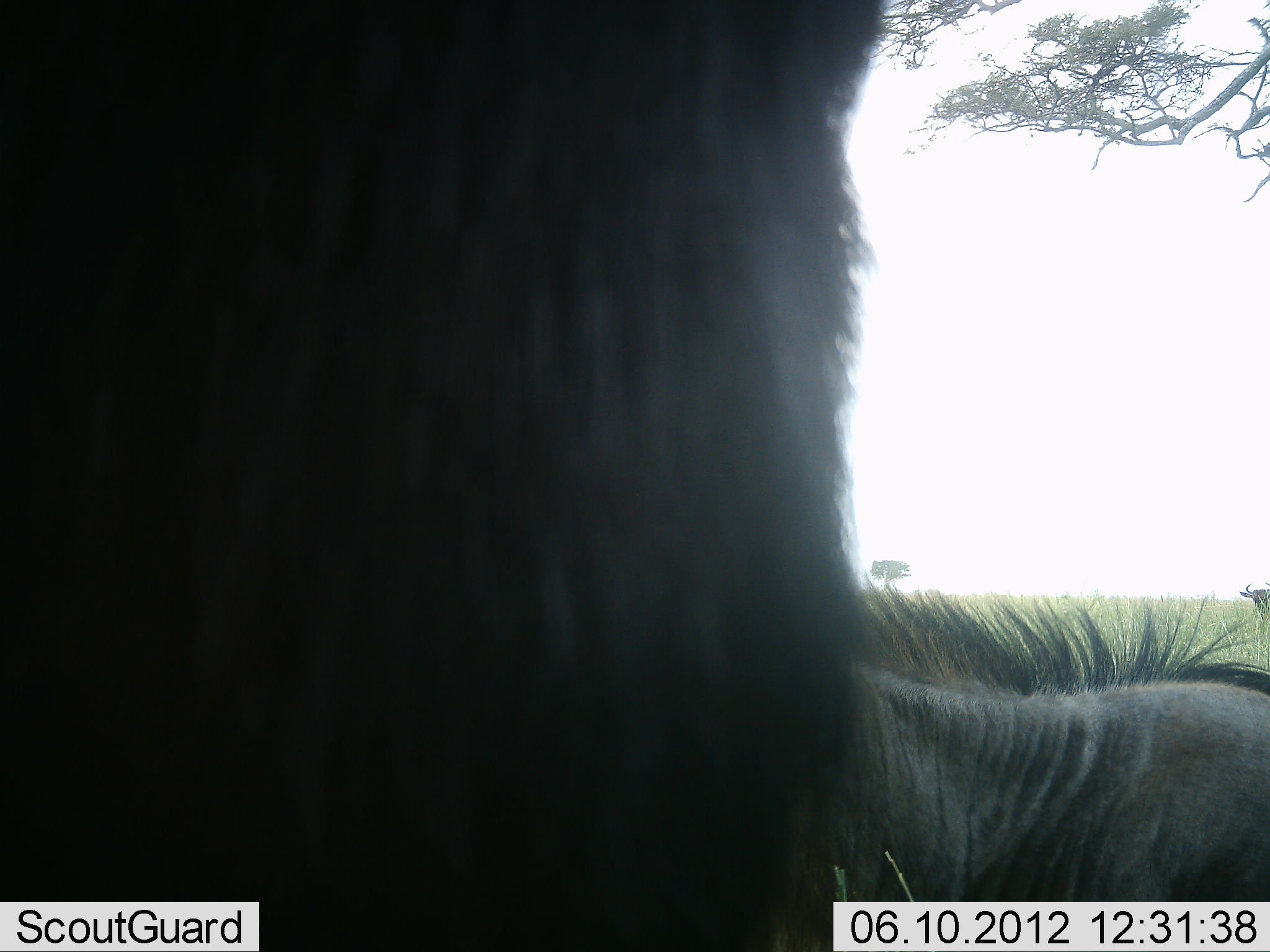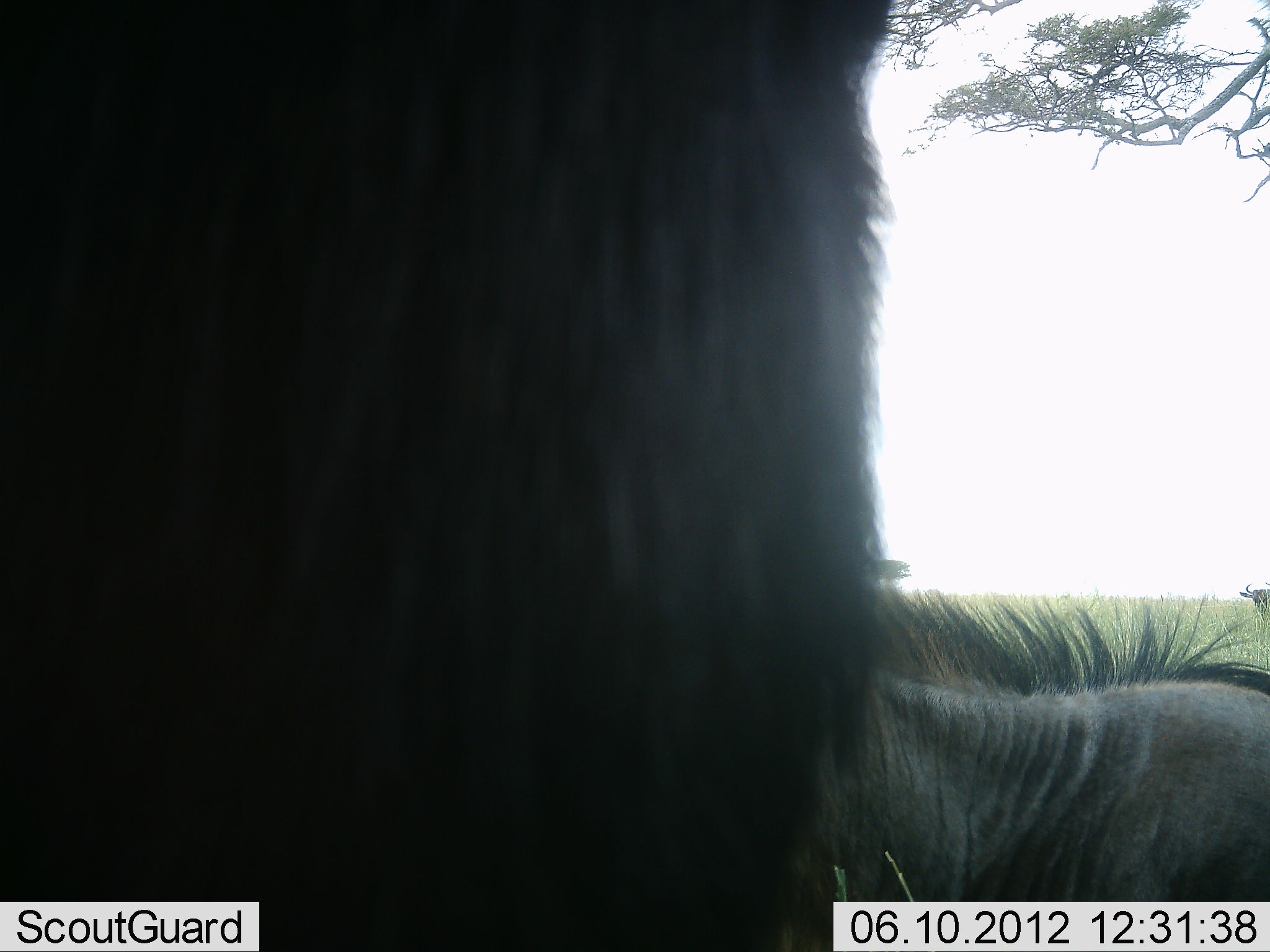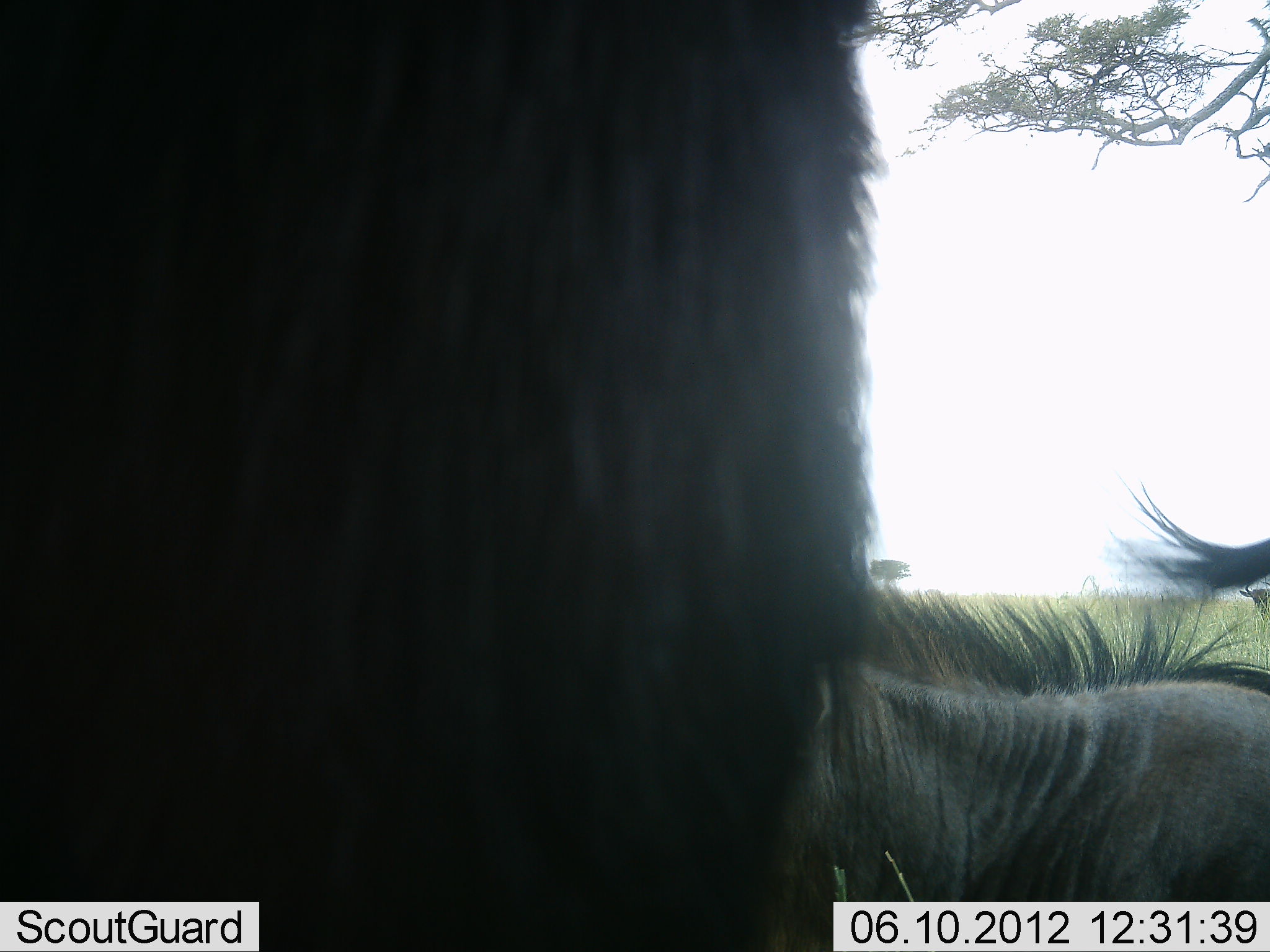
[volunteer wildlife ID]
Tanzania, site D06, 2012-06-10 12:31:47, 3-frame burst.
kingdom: Animalia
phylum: Chordata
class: Mammalia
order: Artiodactyla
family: Bovidae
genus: Connochaetes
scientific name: Connochaetes taurinus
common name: blue wildebeest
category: wildebeest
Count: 3.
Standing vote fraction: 70%.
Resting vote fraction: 30%.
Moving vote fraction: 0%.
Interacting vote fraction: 0%.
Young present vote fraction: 0%.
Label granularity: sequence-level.